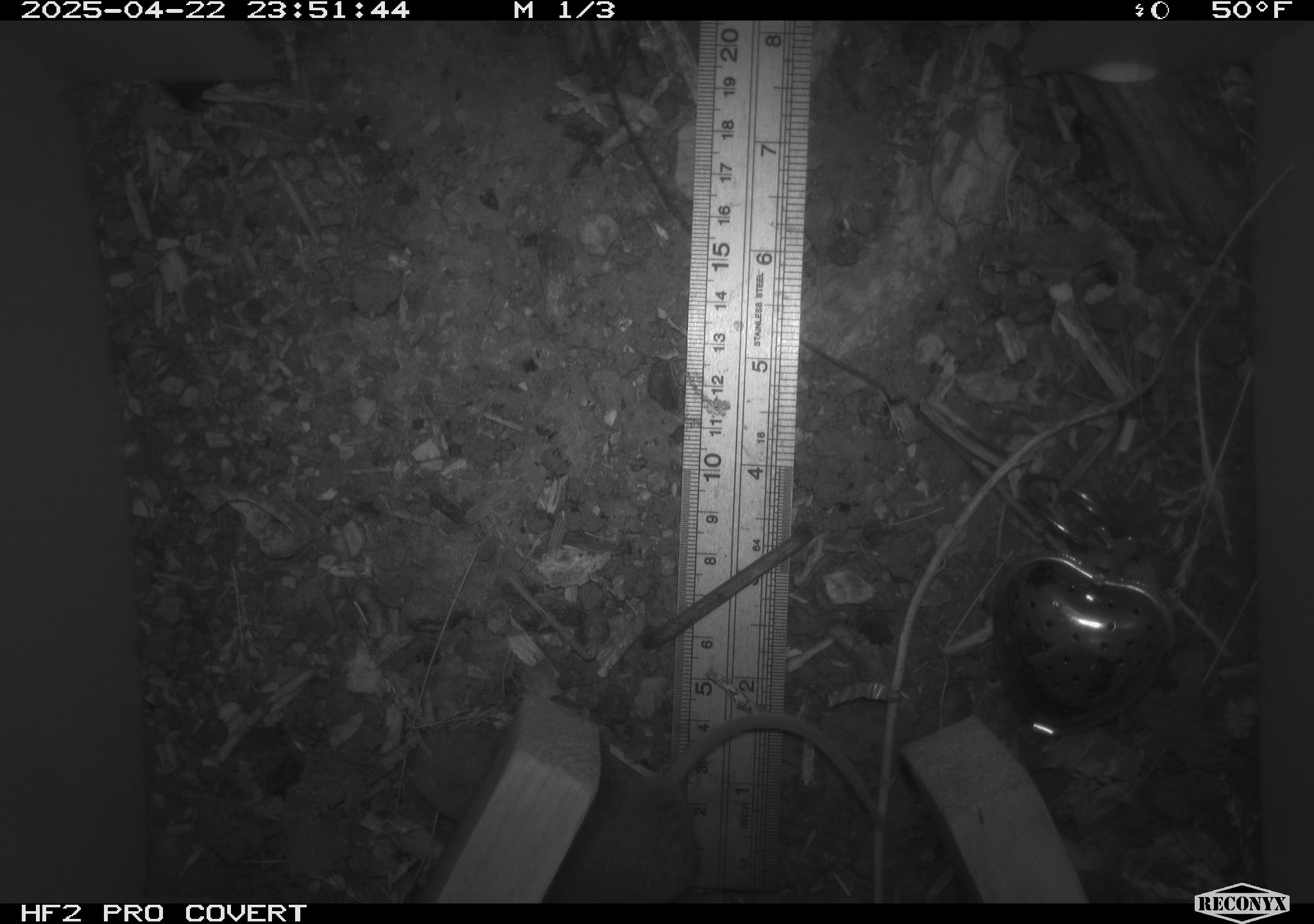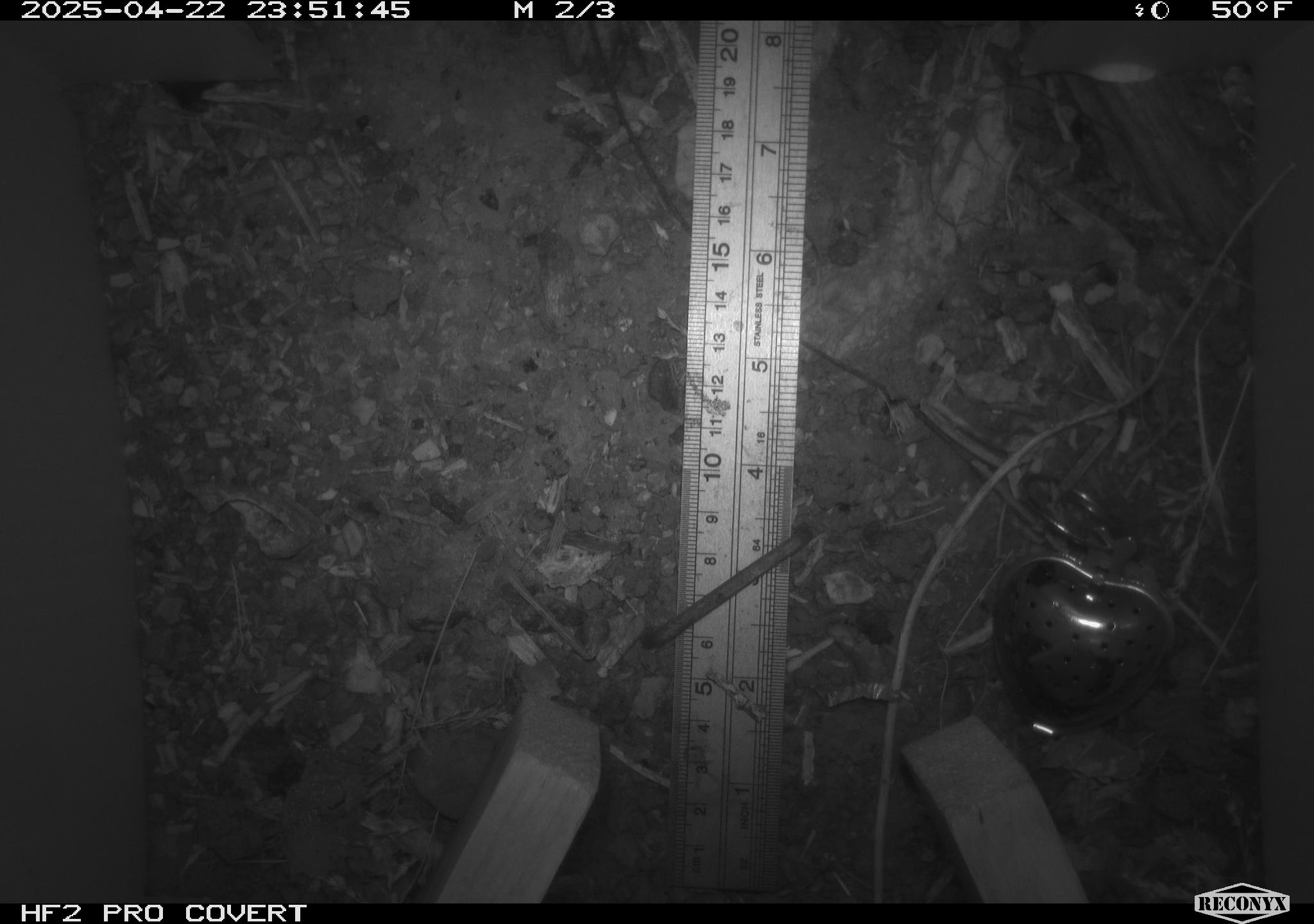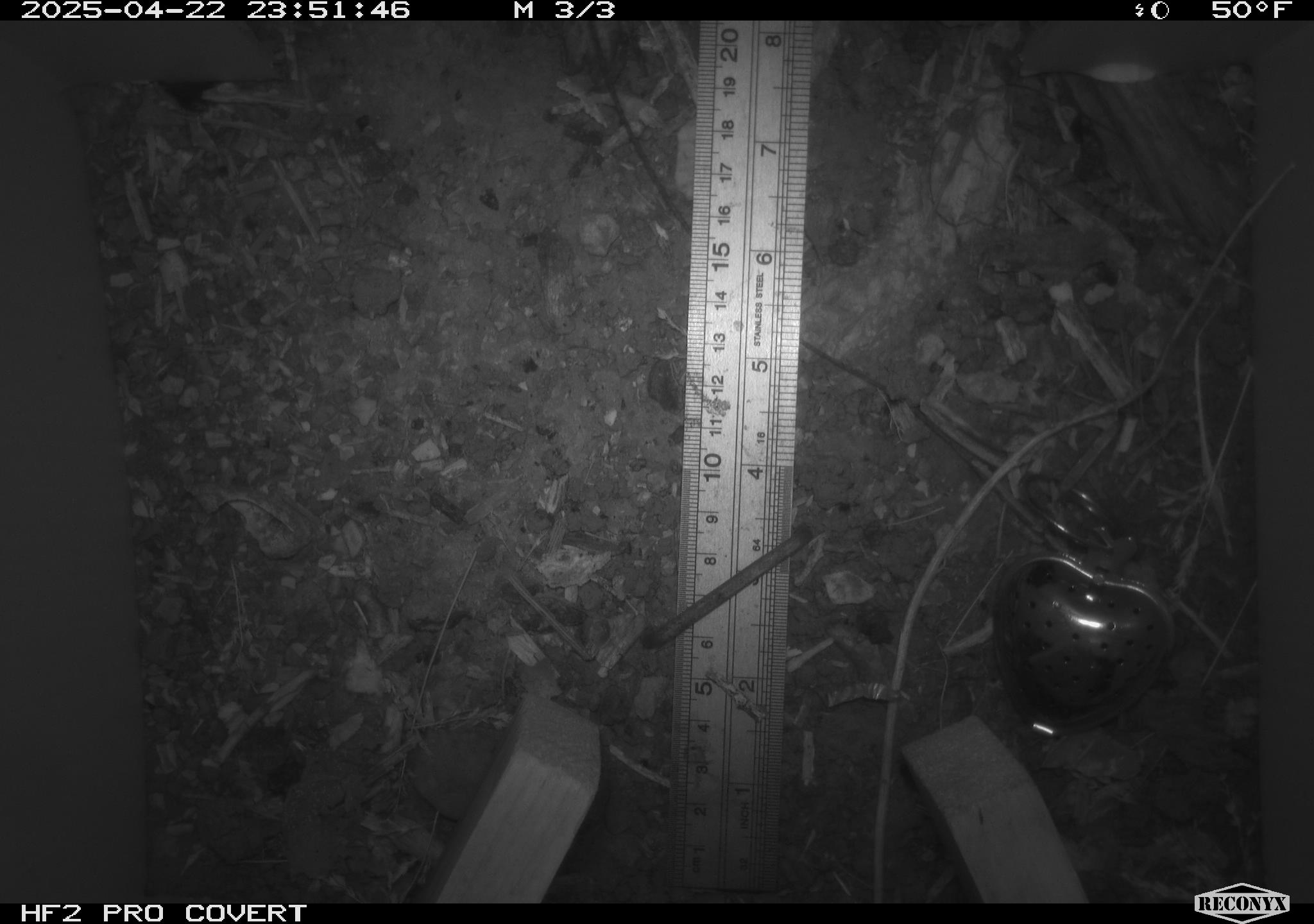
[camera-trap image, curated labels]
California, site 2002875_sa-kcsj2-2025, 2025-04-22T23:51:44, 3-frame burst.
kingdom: Animalia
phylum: Chordata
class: Mammalia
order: Rodentia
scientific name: Rodentia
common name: rodent